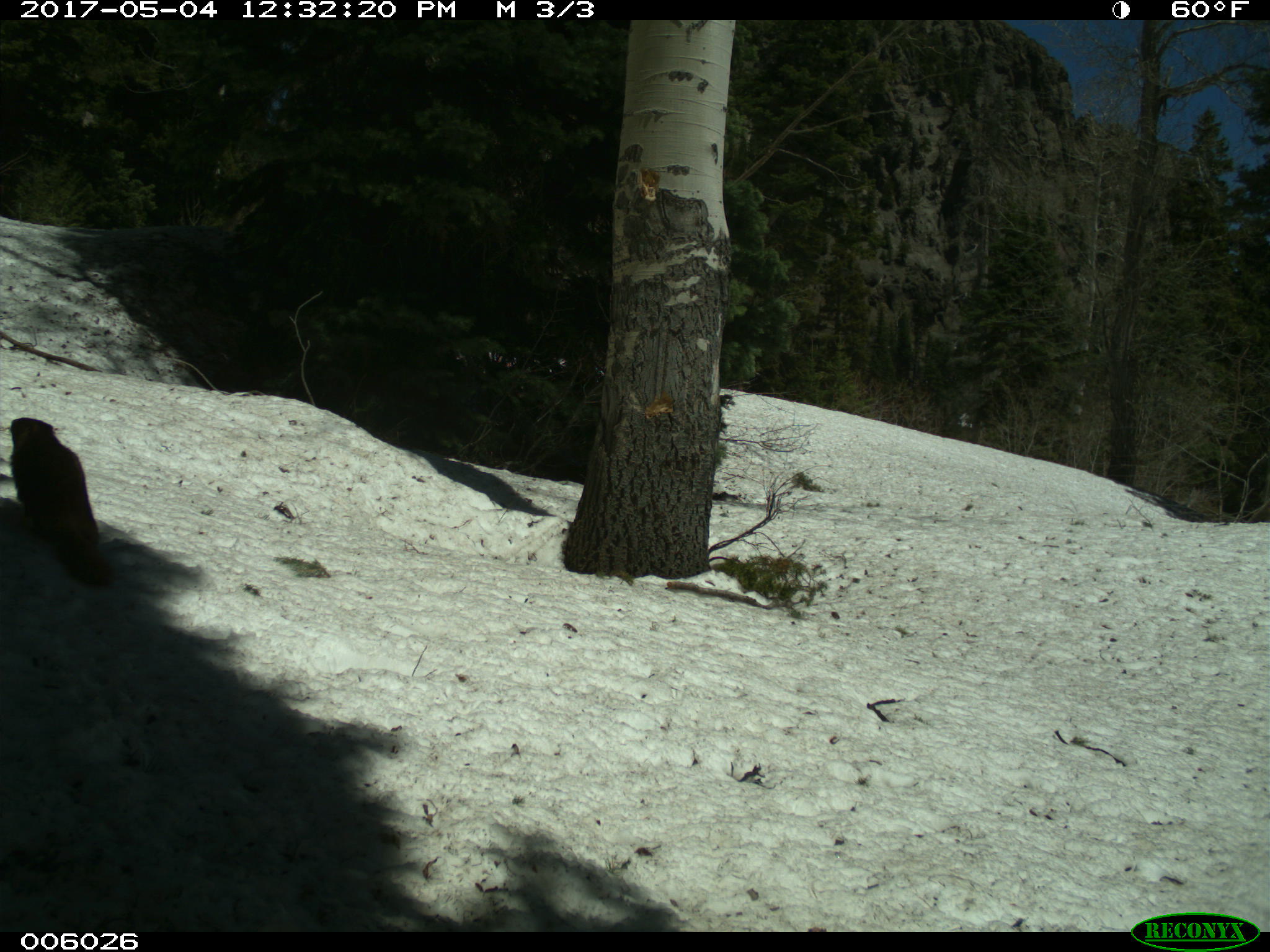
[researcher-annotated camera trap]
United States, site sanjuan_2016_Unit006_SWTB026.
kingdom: Animalia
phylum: Chordata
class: Mammalia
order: Rodentia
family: Sciuridae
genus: Marmota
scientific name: Marmota flaviventris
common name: yellow-bellied marmot